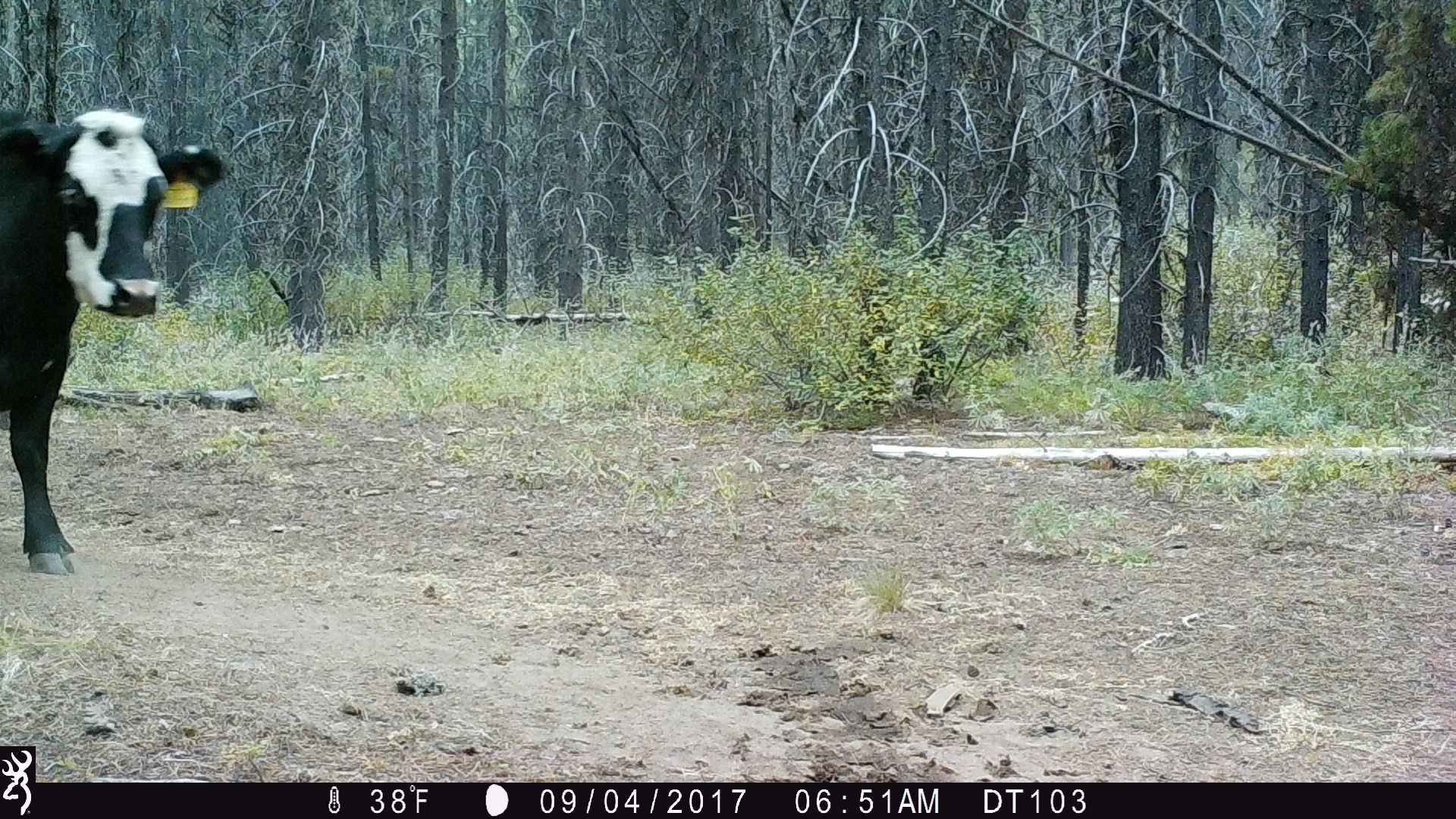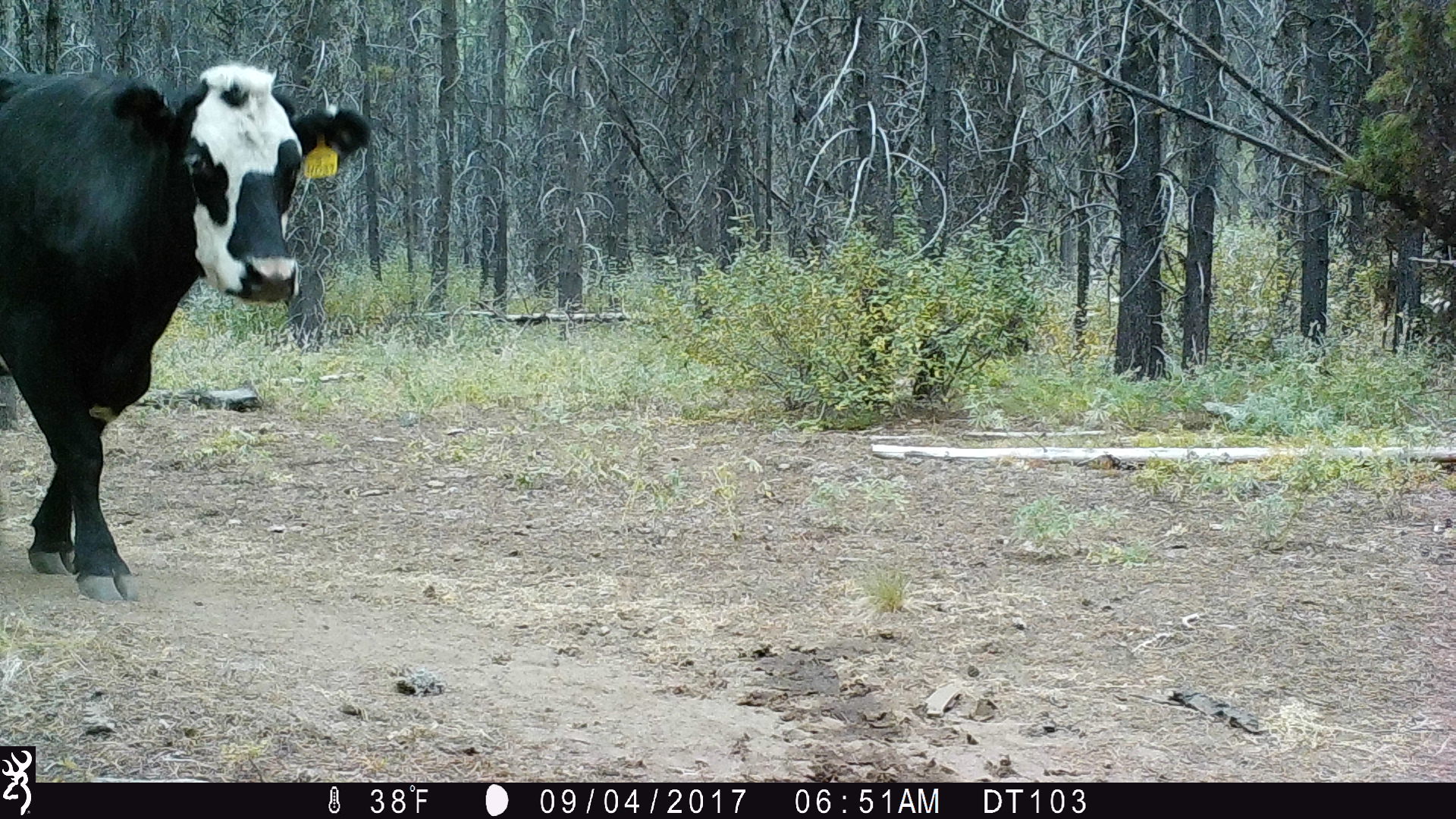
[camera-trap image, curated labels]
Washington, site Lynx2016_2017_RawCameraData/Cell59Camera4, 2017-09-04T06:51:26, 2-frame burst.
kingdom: Animalia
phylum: Chordata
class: Mammalia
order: Artiodactyla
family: Bovidae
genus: Bos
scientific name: Bos taurus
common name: domestic cattle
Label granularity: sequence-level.